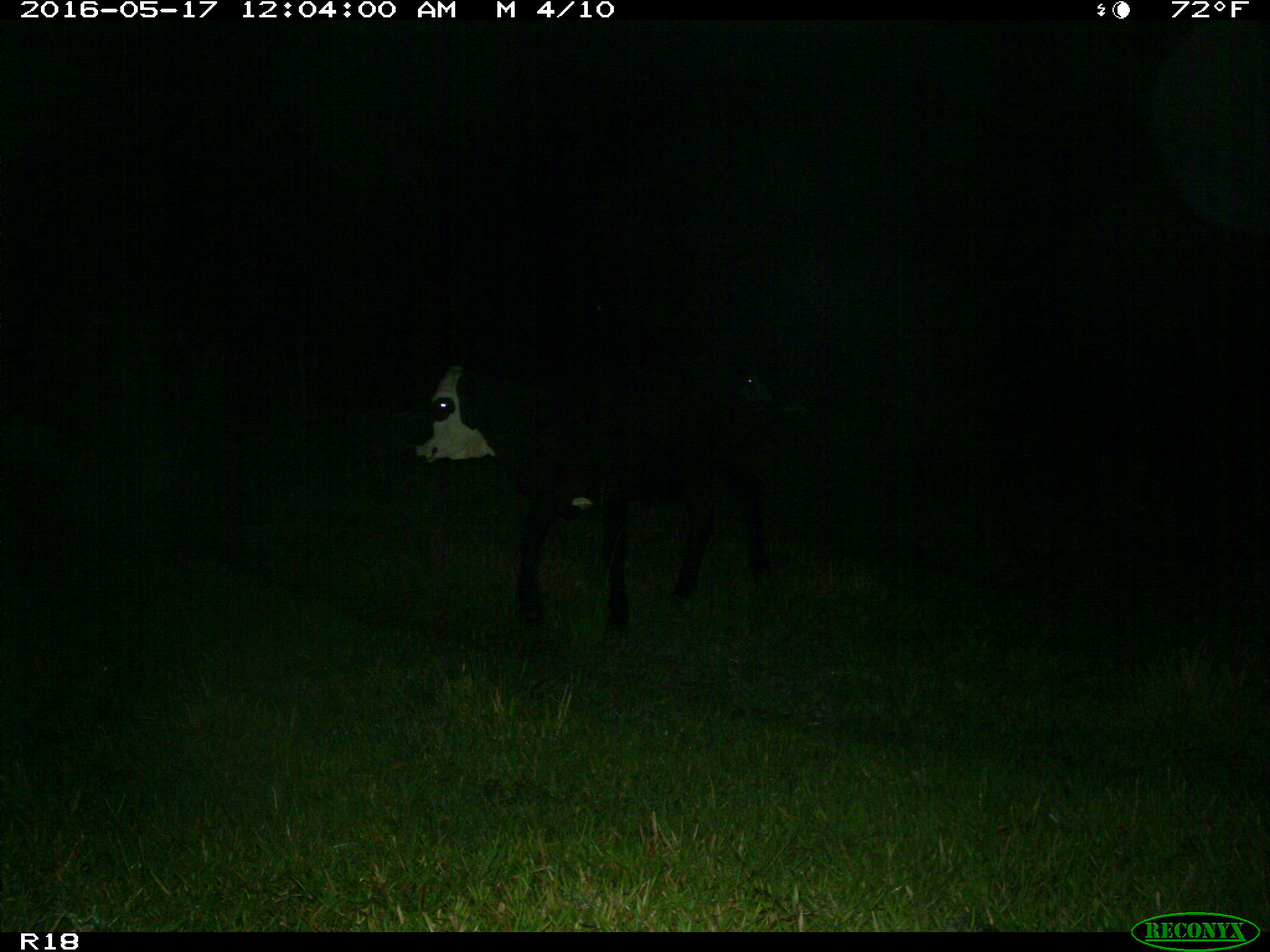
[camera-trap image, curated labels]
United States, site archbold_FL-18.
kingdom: Animalia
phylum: Chordata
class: Mammalia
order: Artiodactyla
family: Bovidae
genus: Bos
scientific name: Bos taurus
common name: domestic cow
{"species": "Bos taurus (domestic cow)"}